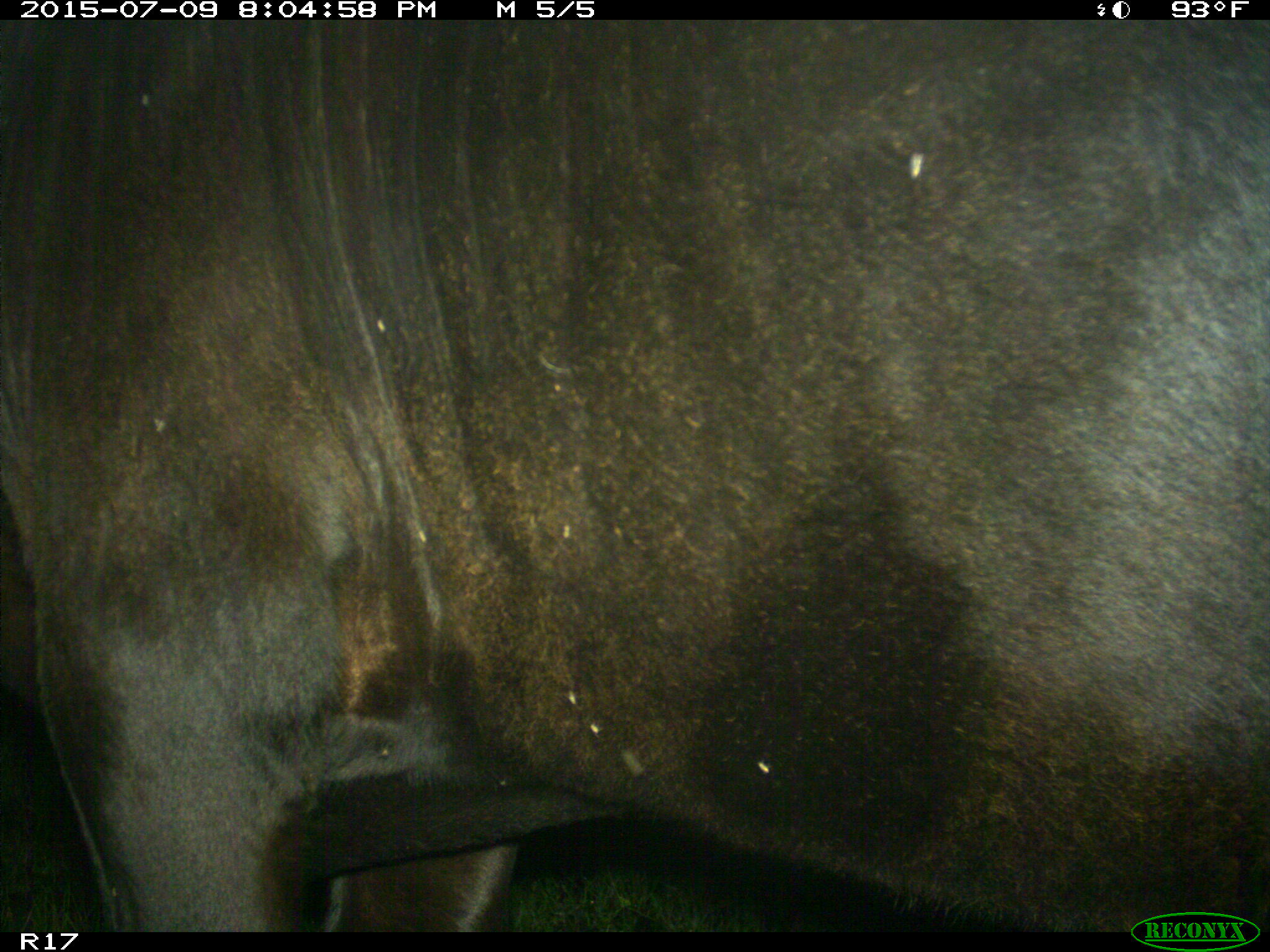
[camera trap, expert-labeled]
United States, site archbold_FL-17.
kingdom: Animalia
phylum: Chordata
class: Mammalia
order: Artiodactyla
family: Bovidae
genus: Bos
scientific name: Bos taurus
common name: domestic cow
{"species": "Bos taurus (domestic cow)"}